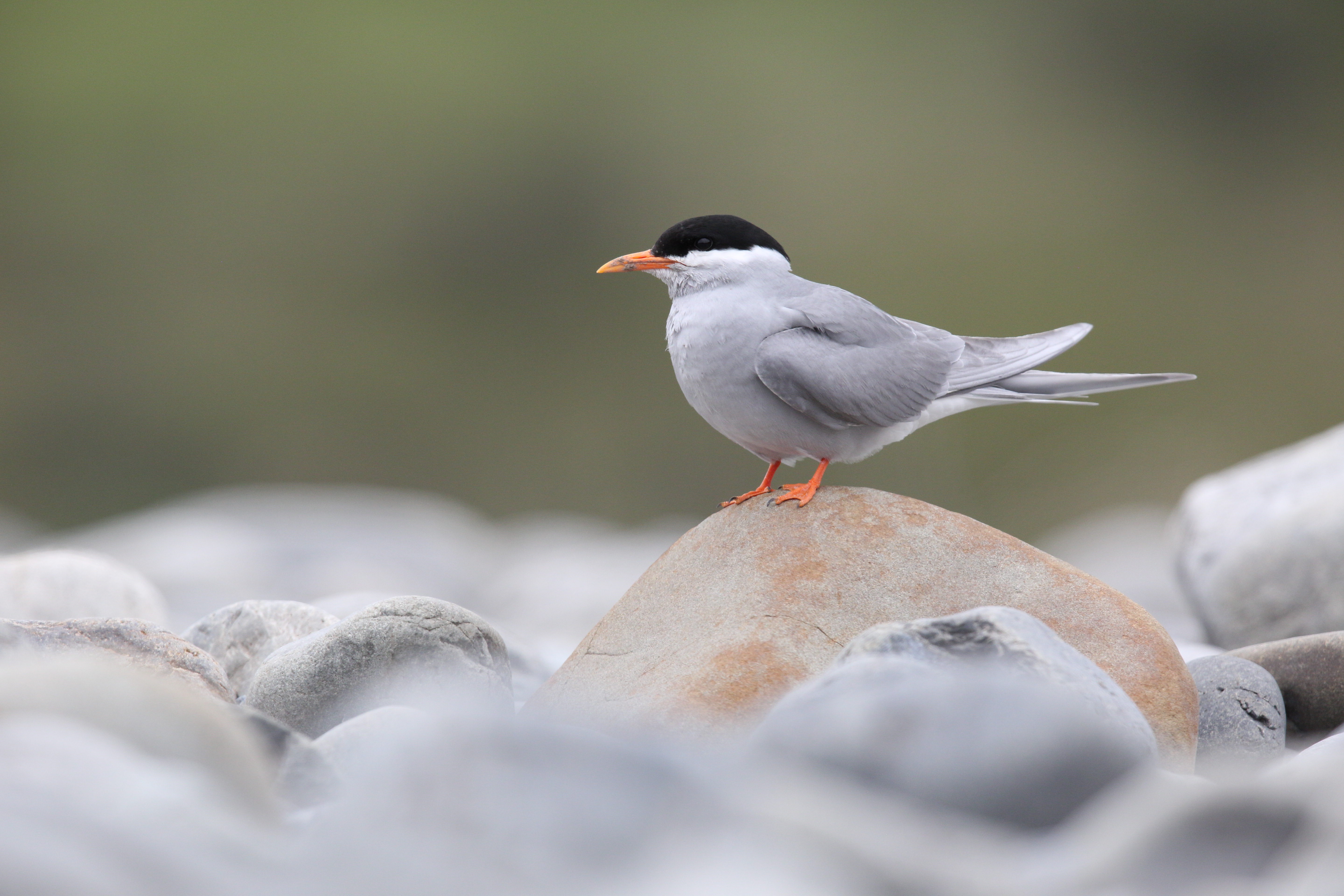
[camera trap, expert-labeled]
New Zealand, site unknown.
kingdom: Animalia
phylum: Chordata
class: Aves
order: Charadriiformes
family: Laridae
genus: Chlidonias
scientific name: Chlidonias albostriatus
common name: black-fronted tern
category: black fronted tern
Black fronted tern (black-fronted tern) (Chlidonias albostriatus).